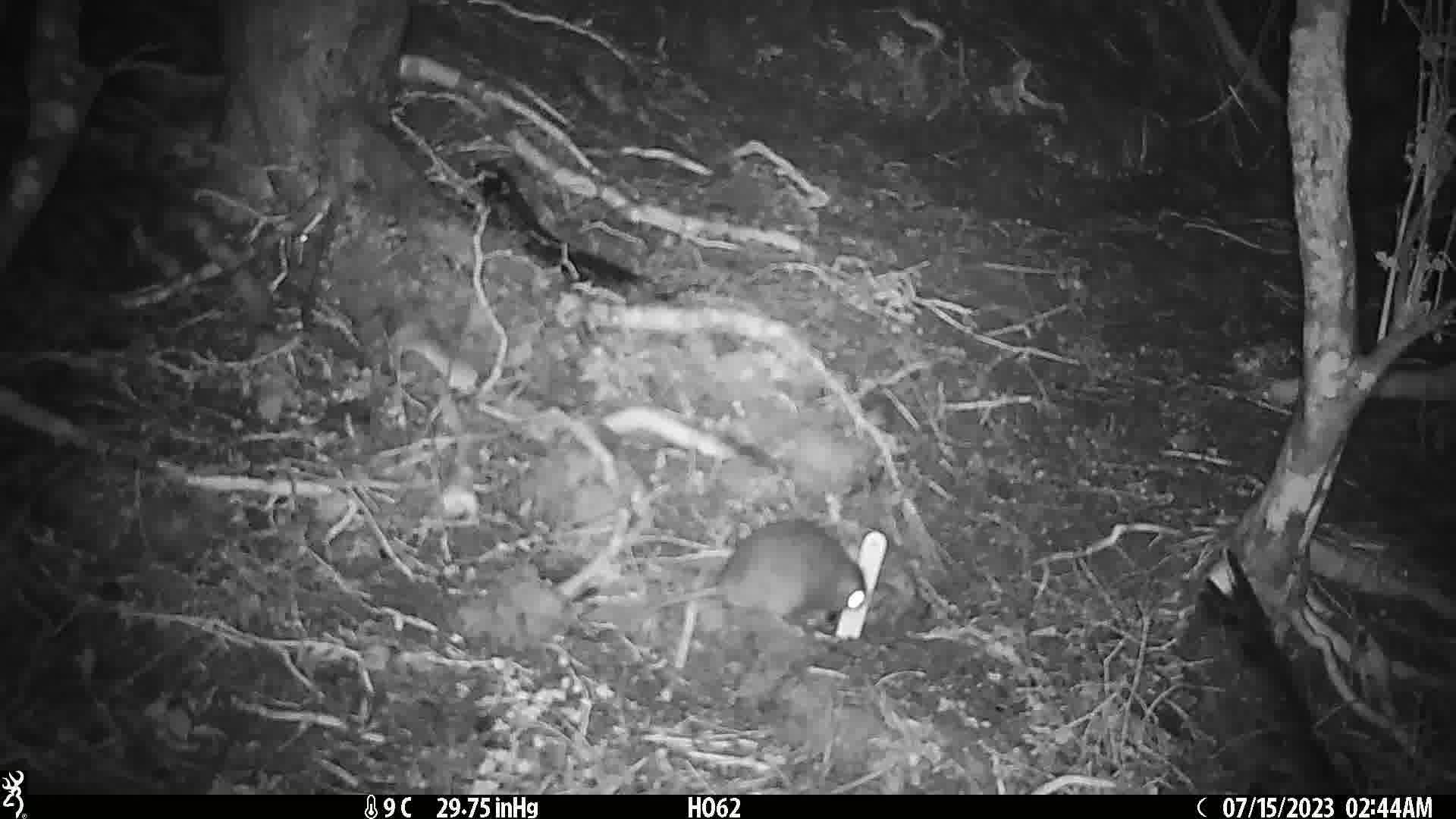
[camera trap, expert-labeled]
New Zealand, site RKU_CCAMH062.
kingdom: Animalia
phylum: Chordata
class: Mammalia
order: Rodentia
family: Muridae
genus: Rattus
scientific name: Rattus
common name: rat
Rat (Rattus).